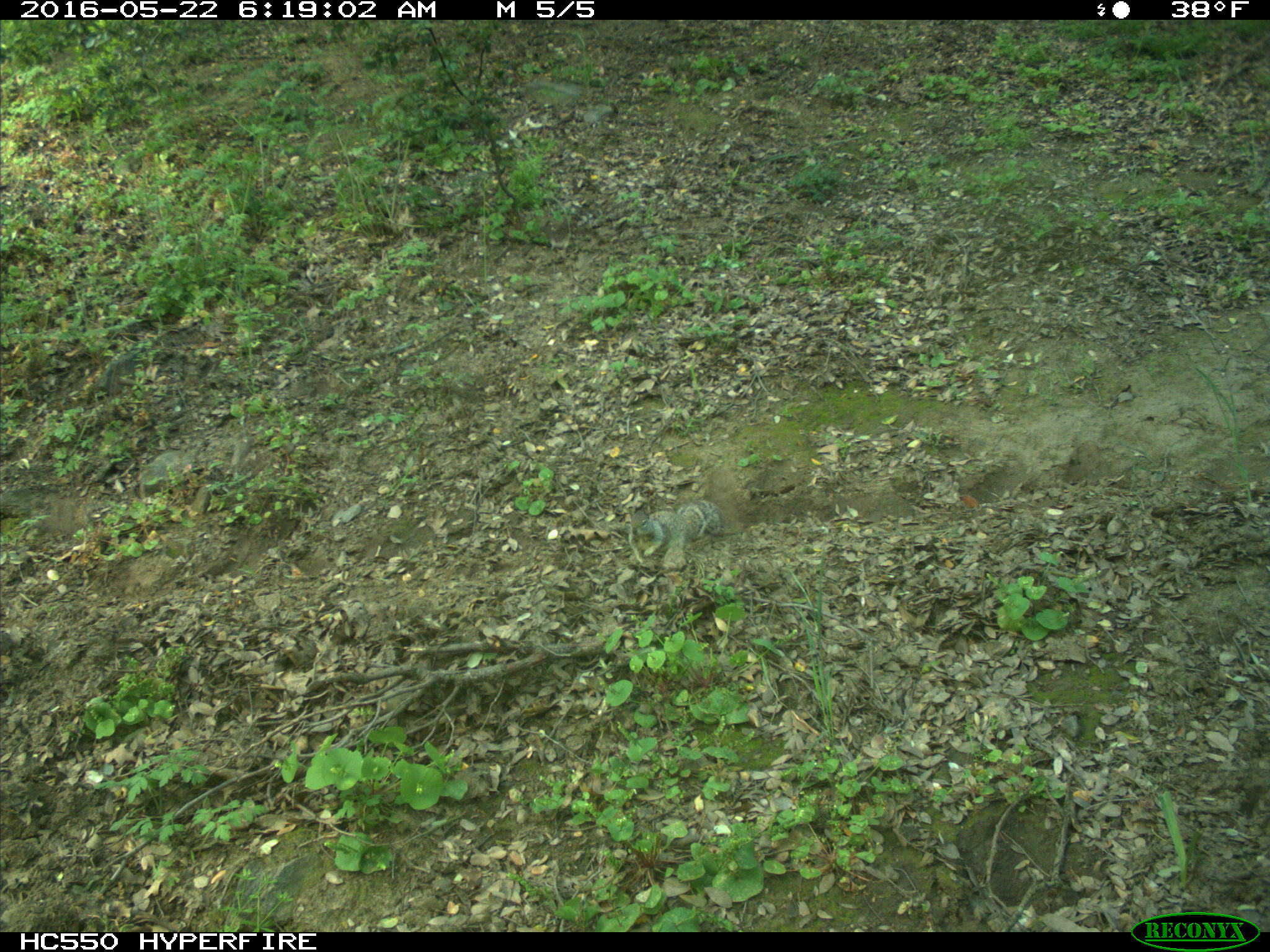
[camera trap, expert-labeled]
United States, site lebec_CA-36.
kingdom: Animalia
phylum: Chordata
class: Mammalia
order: Rodentia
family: Sciuridae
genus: Otospermophilus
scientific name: Otospermophilus beecheyi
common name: california ground squirrel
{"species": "Otospermophilus beecheyi (california ground squirrel)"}